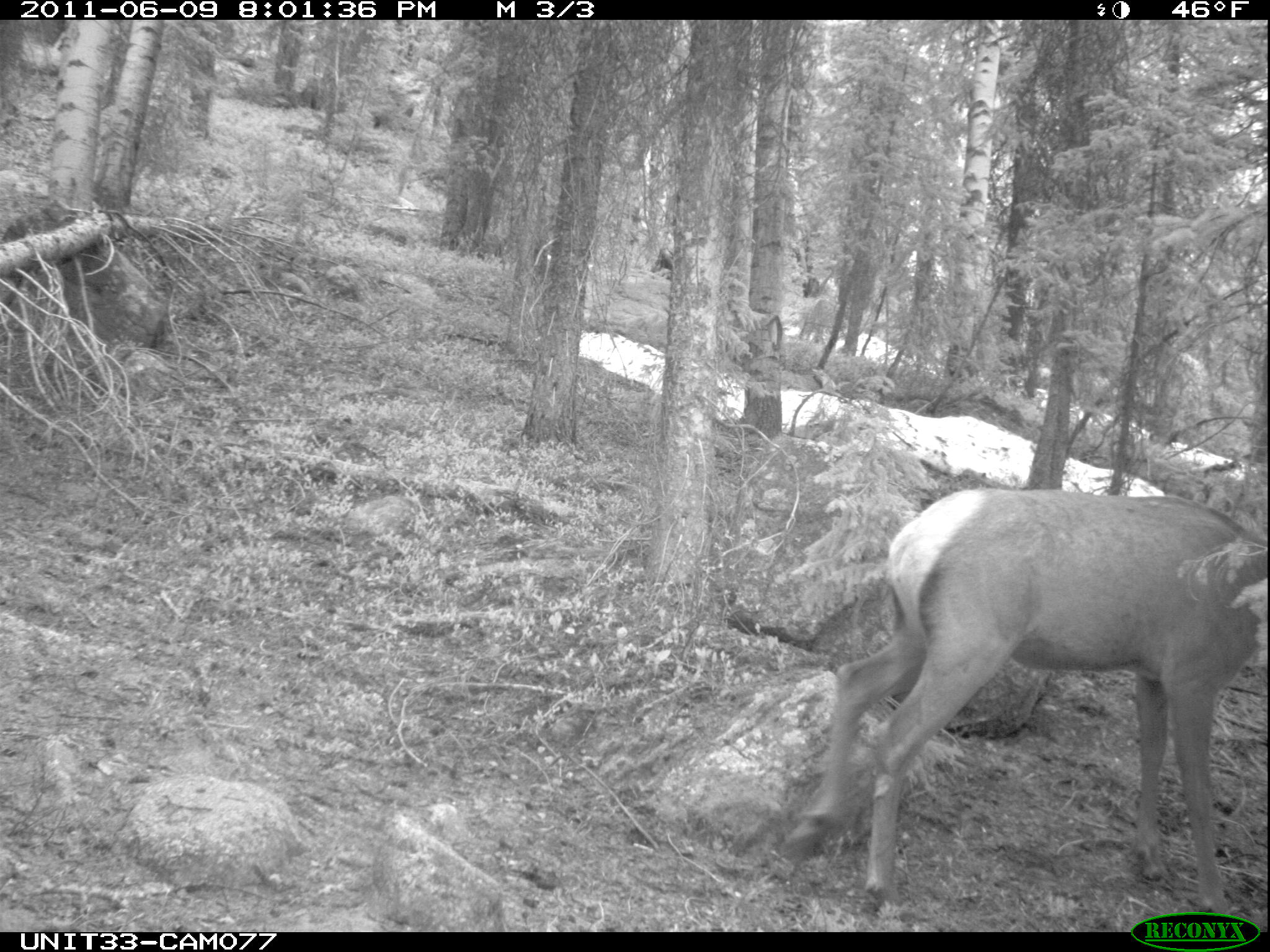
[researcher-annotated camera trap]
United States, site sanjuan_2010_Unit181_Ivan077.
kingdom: Animalia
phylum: Chordata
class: Mammalia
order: Artiodactyla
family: Cervidae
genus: Cervus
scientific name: Cervus elaphus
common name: red deer